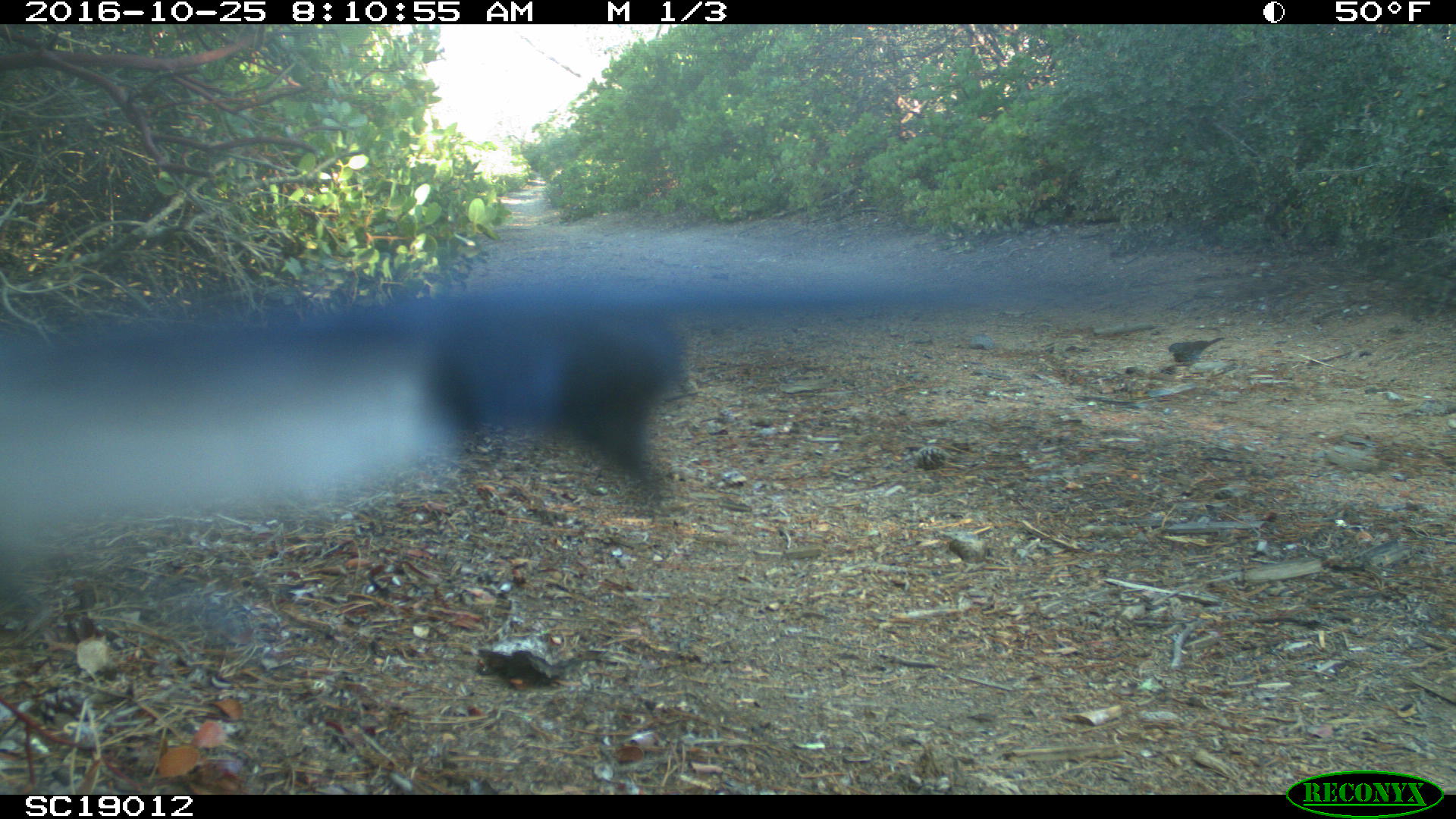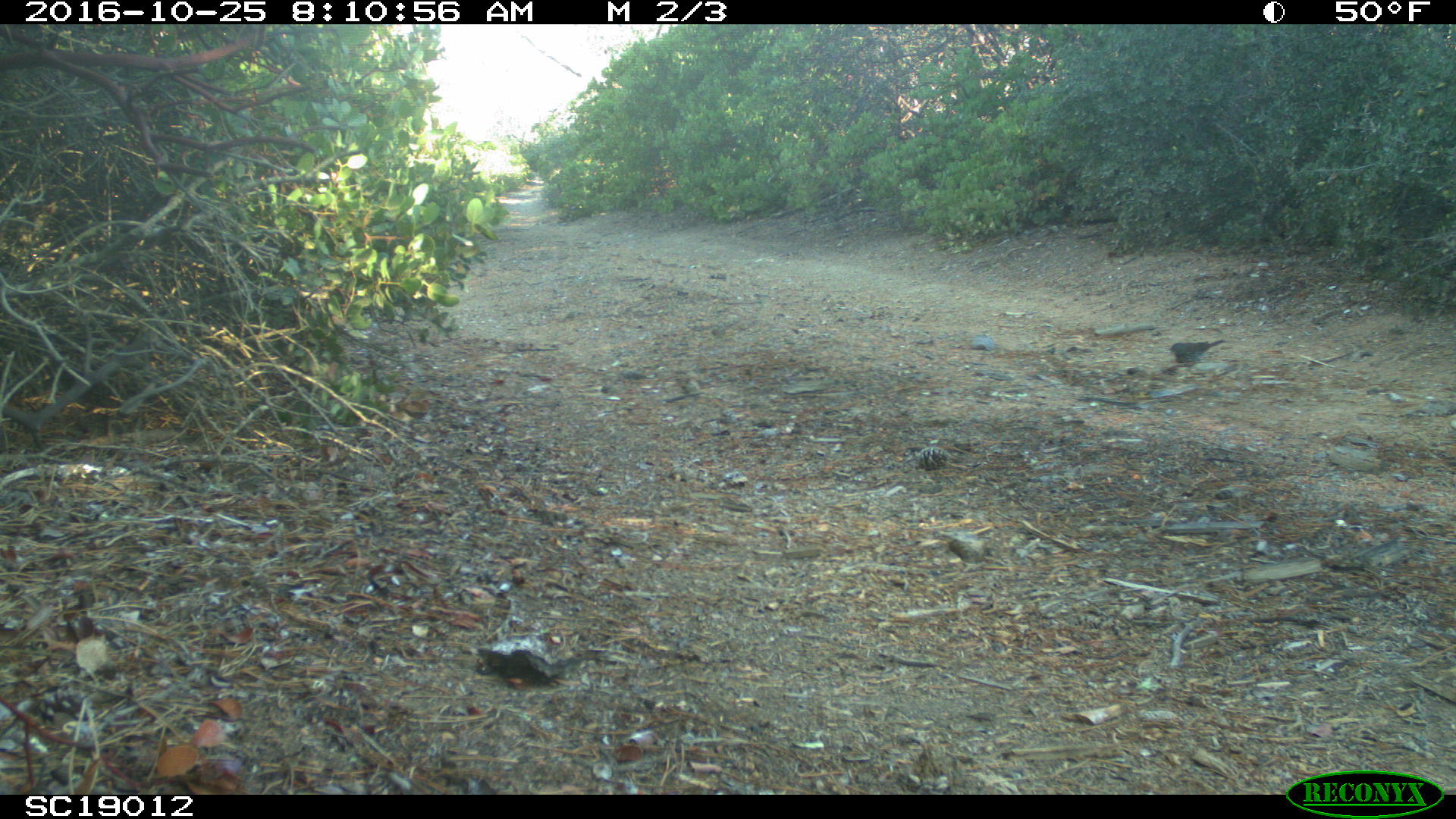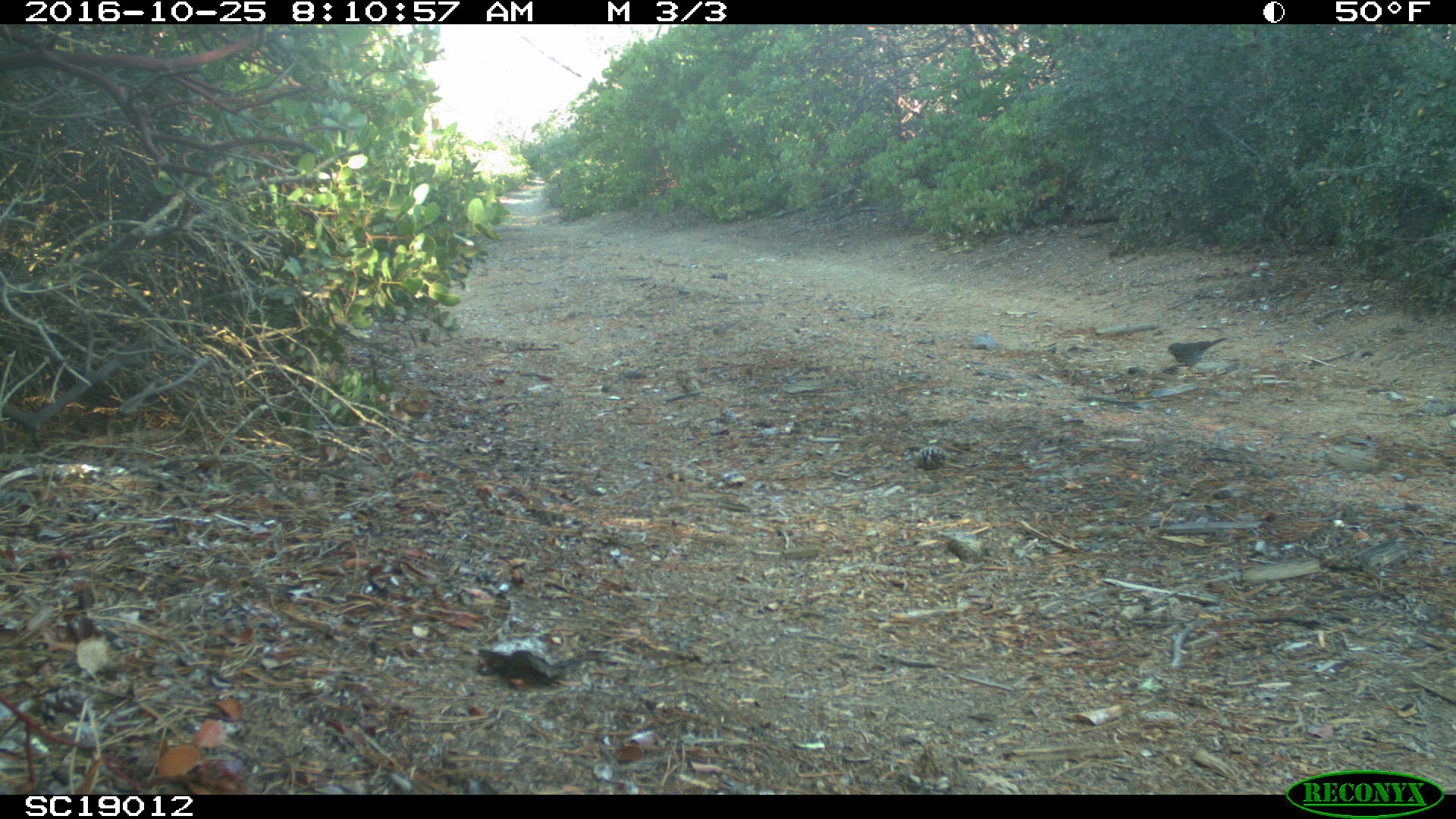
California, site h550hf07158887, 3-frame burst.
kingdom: Animalia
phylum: Chordata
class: Aves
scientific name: Aves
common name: bird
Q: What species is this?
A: Bird (Aves).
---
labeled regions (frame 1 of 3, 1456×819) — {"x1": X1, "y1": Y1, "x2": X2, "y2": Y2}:
bird: {"x1": 0, "y1": 250, "x2": 1111, "y2": 575}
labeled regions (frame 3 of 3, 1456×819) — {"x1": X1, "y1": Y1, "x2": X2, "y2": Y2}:
bird: {"x1": 1165, "y1": 337, "x2": 1227, "y2": 370}